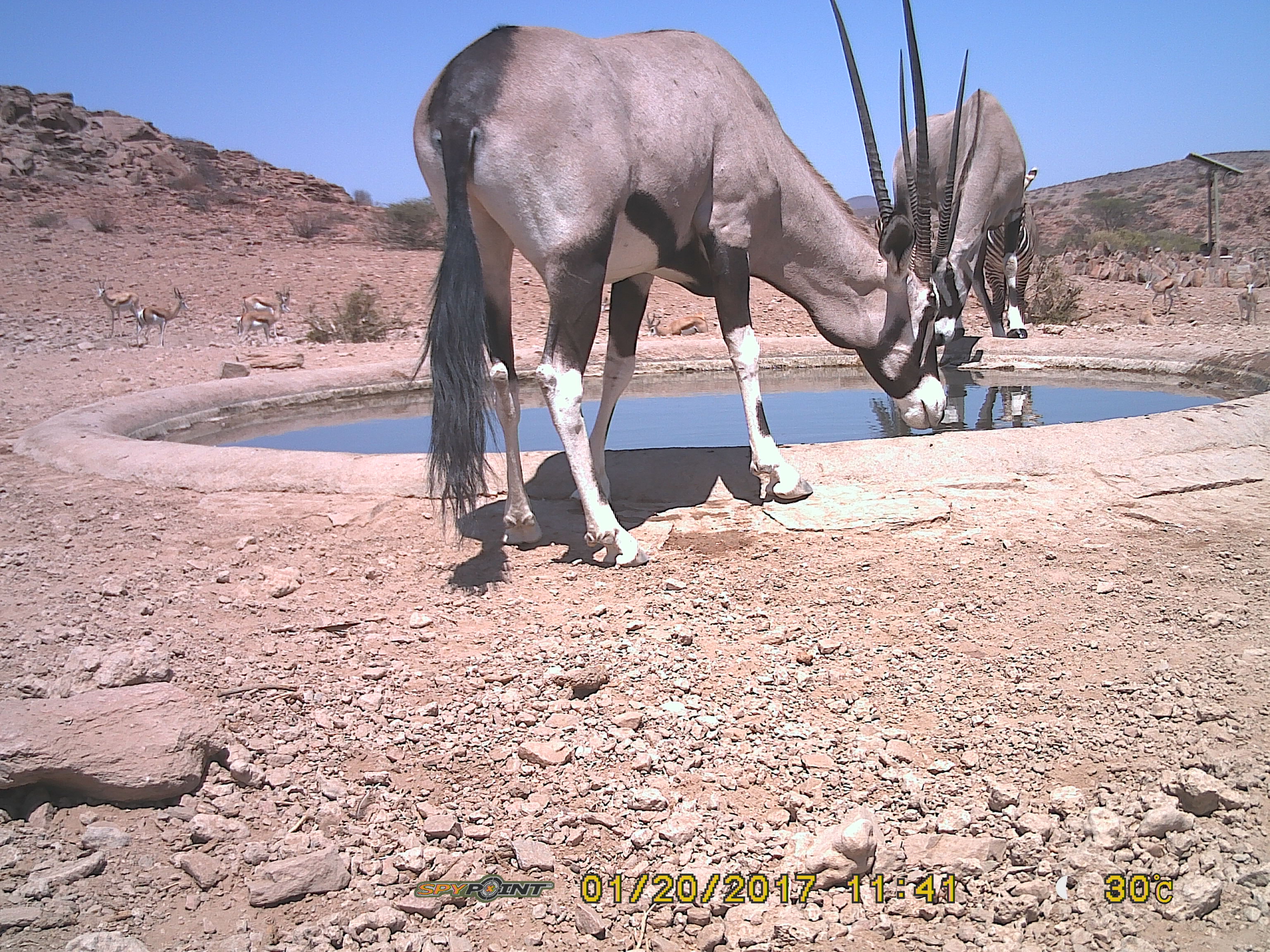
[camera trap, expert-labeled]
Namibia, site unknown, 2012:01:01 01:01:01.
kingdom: Animalia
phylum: Chordata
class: Mammalia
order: Artiodactyla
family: Bovidae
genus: Oryx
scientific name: Oryx gazella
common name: gemsbok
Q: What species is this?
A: Oryx gazella (gemsbok).